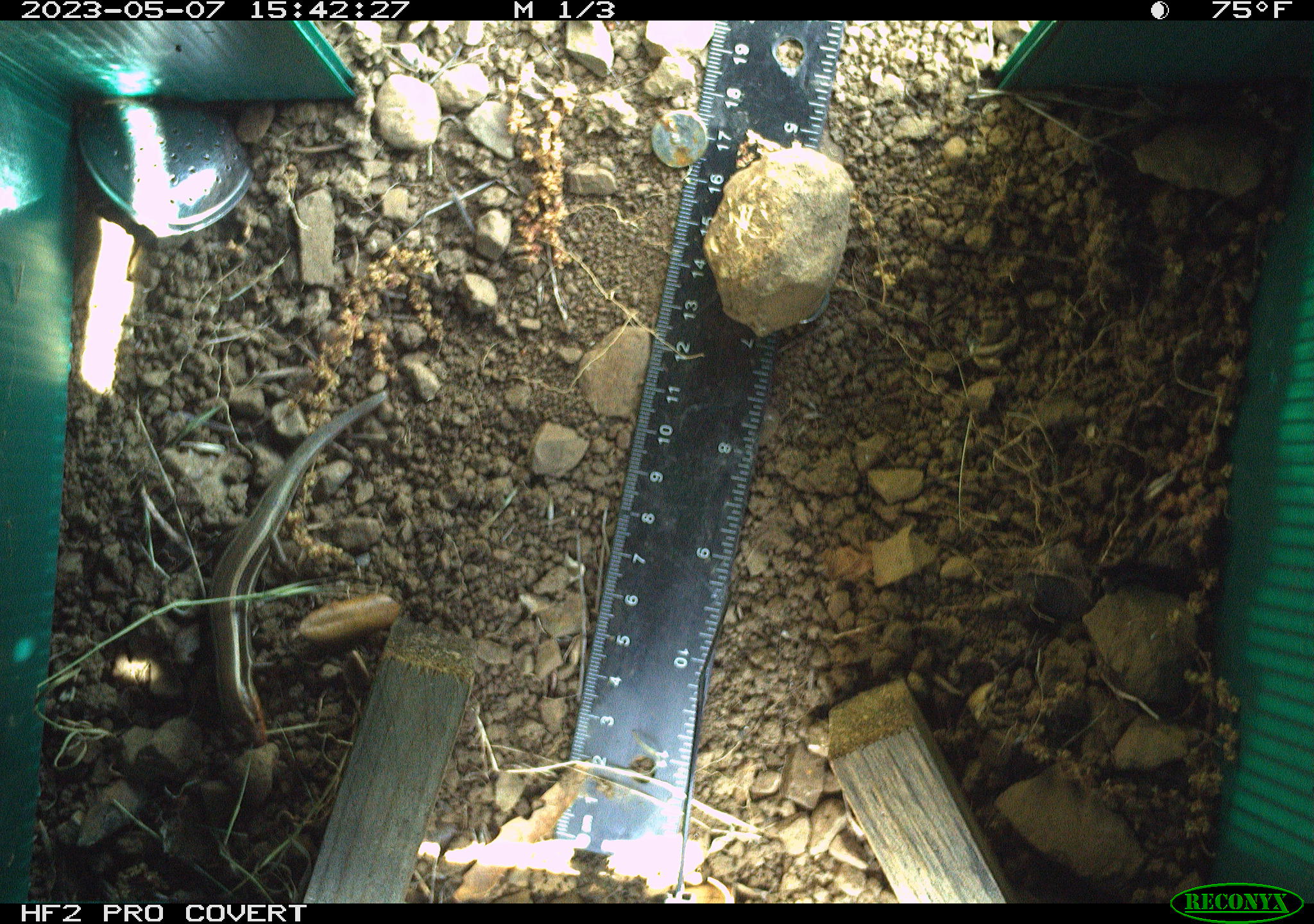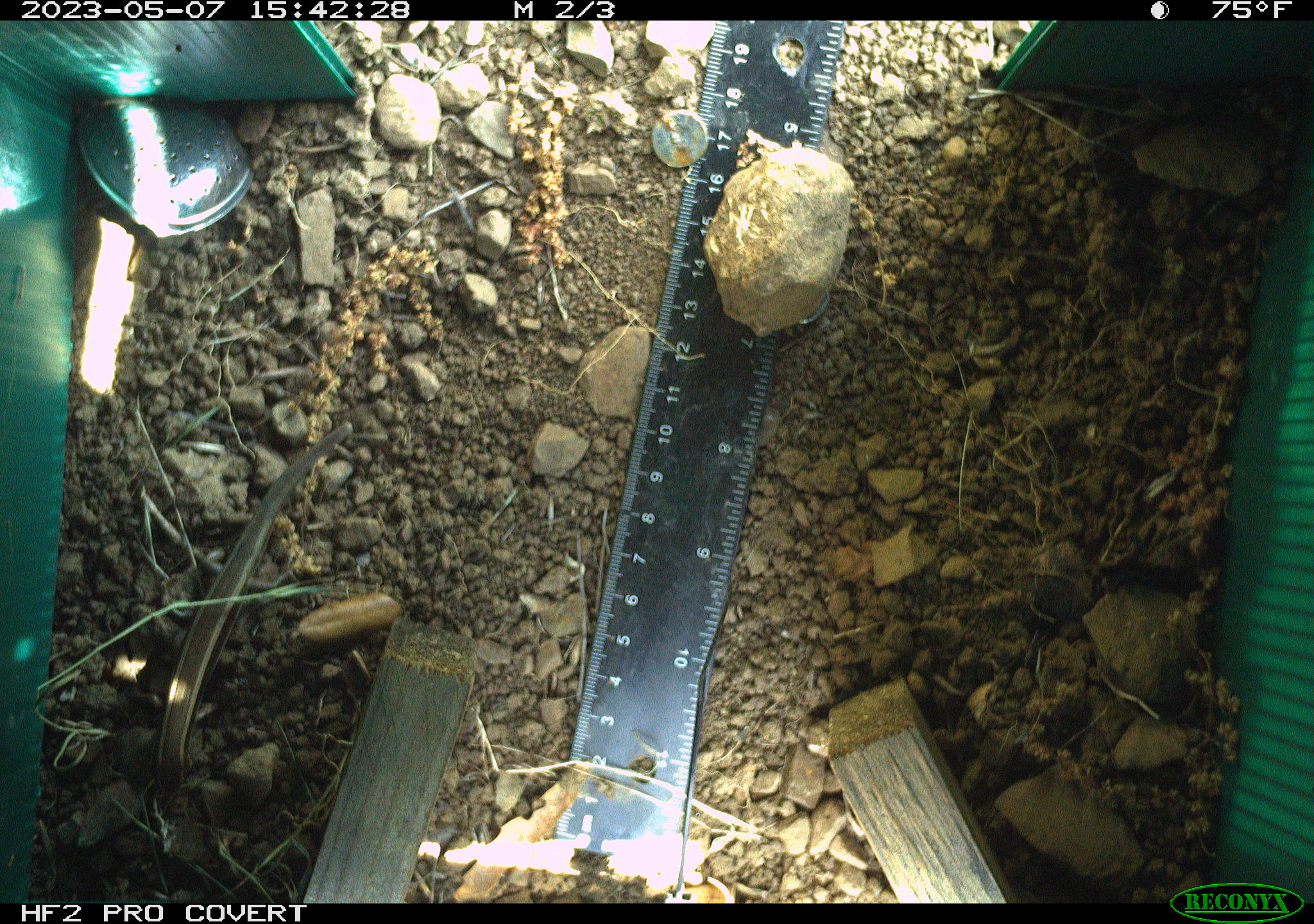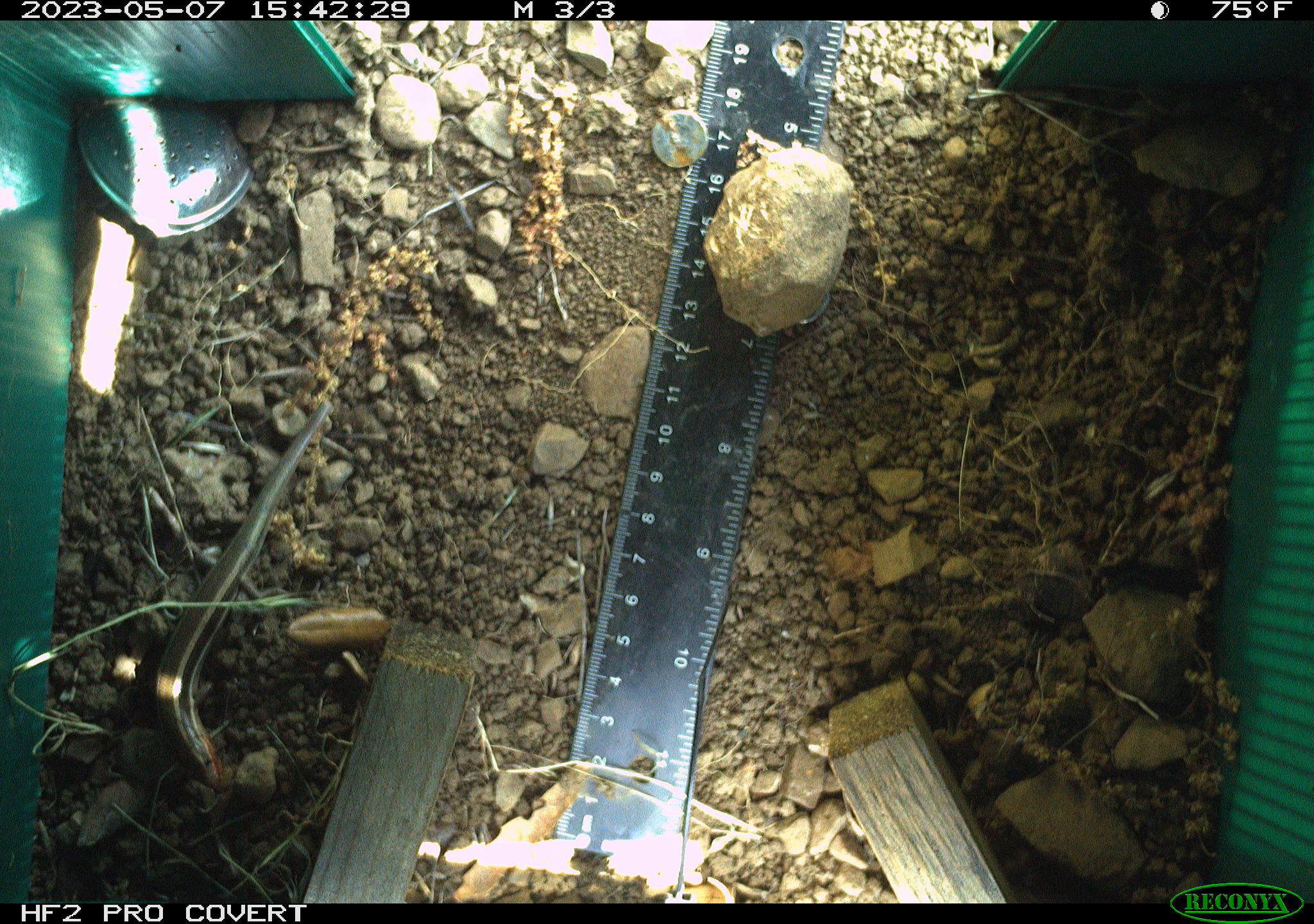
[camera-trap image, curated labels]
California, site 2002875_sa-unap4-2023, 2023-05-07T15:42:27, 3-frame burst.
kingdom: Animalia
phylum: Chordata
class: Reptilia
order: Squamata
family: Scincidae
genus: Plestiodon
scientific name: Plestiodon skiltonianus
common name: western skink